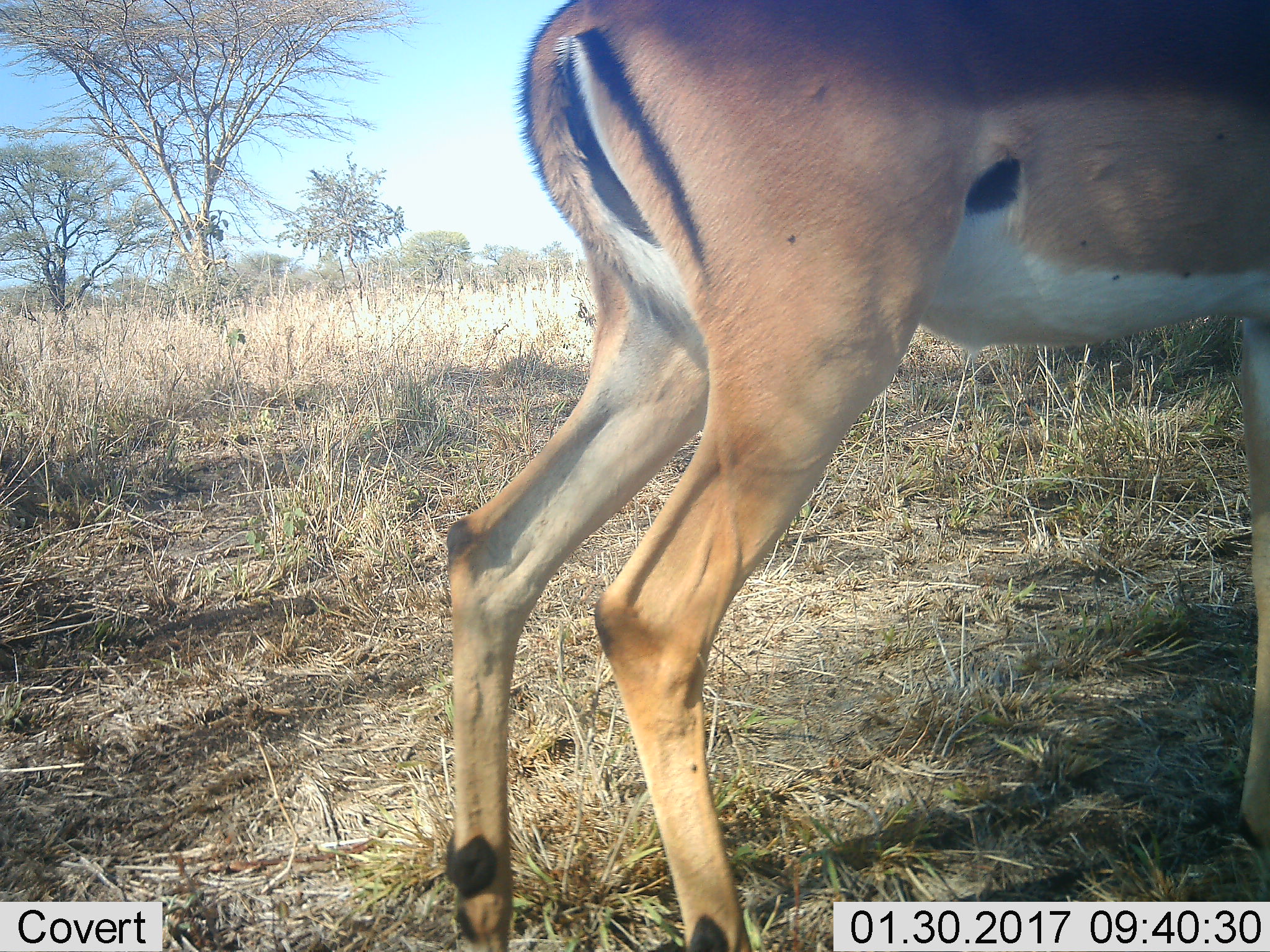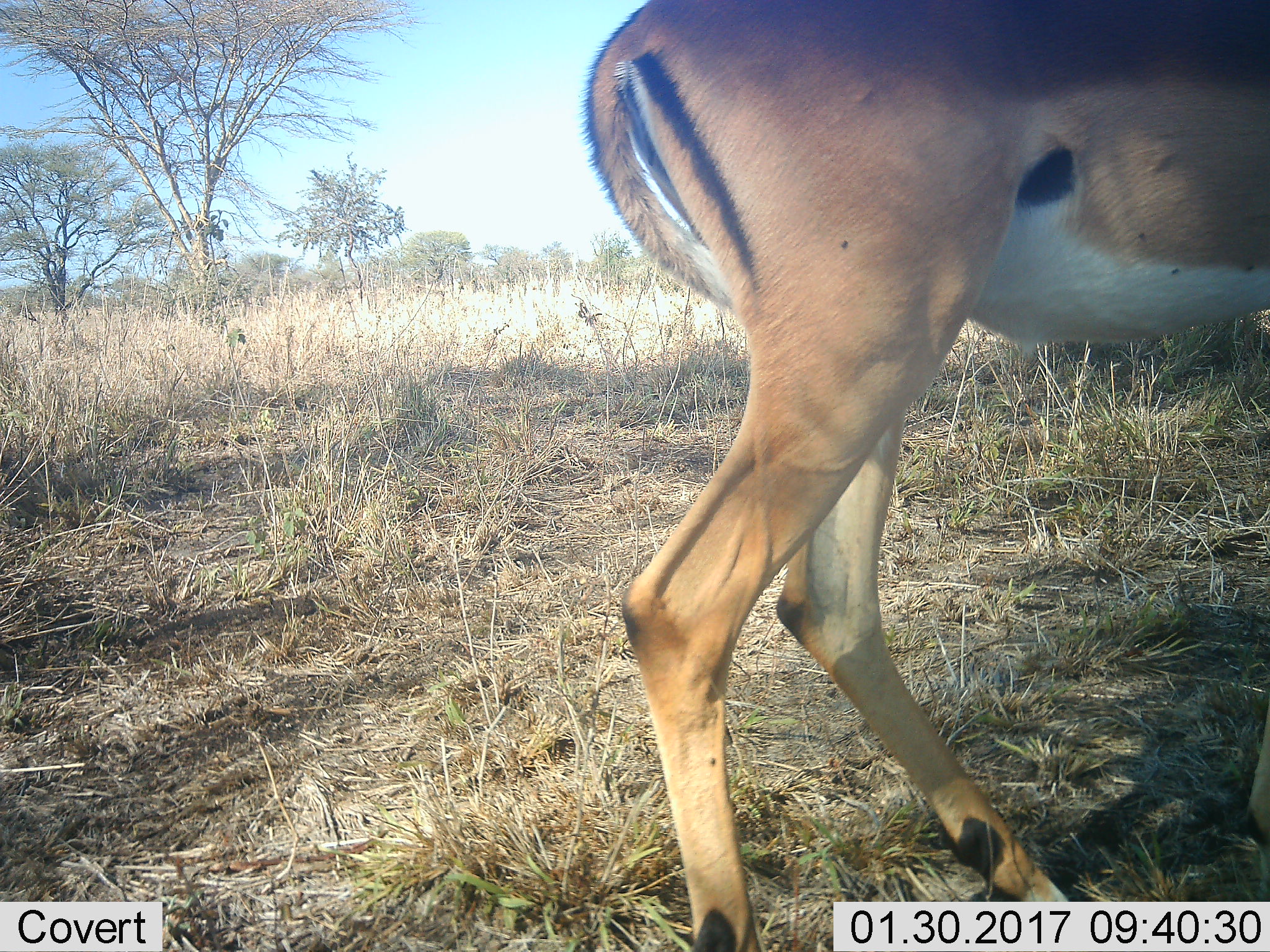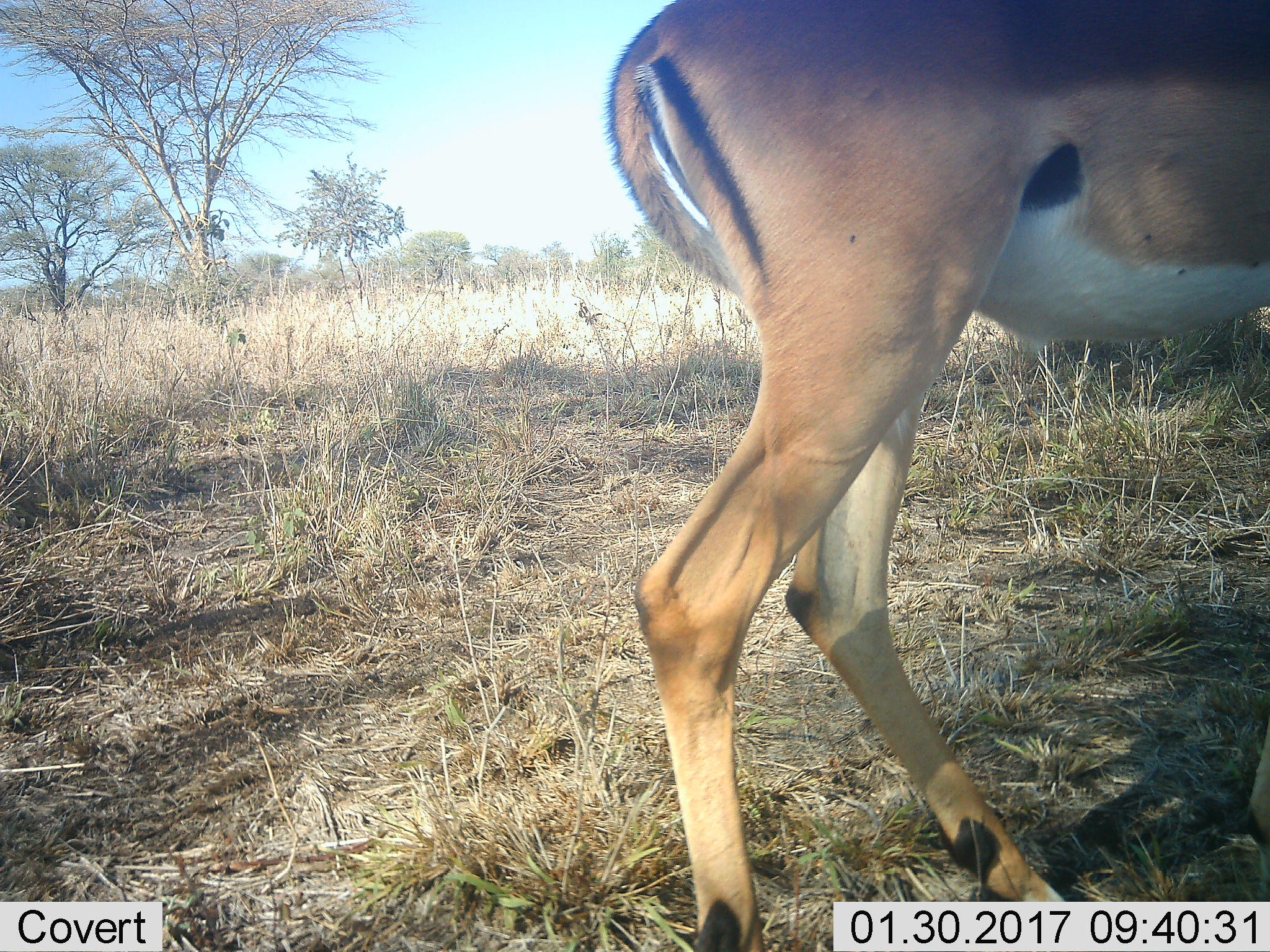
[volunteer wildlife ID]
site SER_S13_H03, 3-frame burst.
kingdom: Animalia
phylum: Chordata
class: Mammalia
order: Artiodactyla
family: Bovidae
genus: Eudorcas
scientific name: Eudorcas thomsonii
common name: thomson's gazelle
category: gazellethomsons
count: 1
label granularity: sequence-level